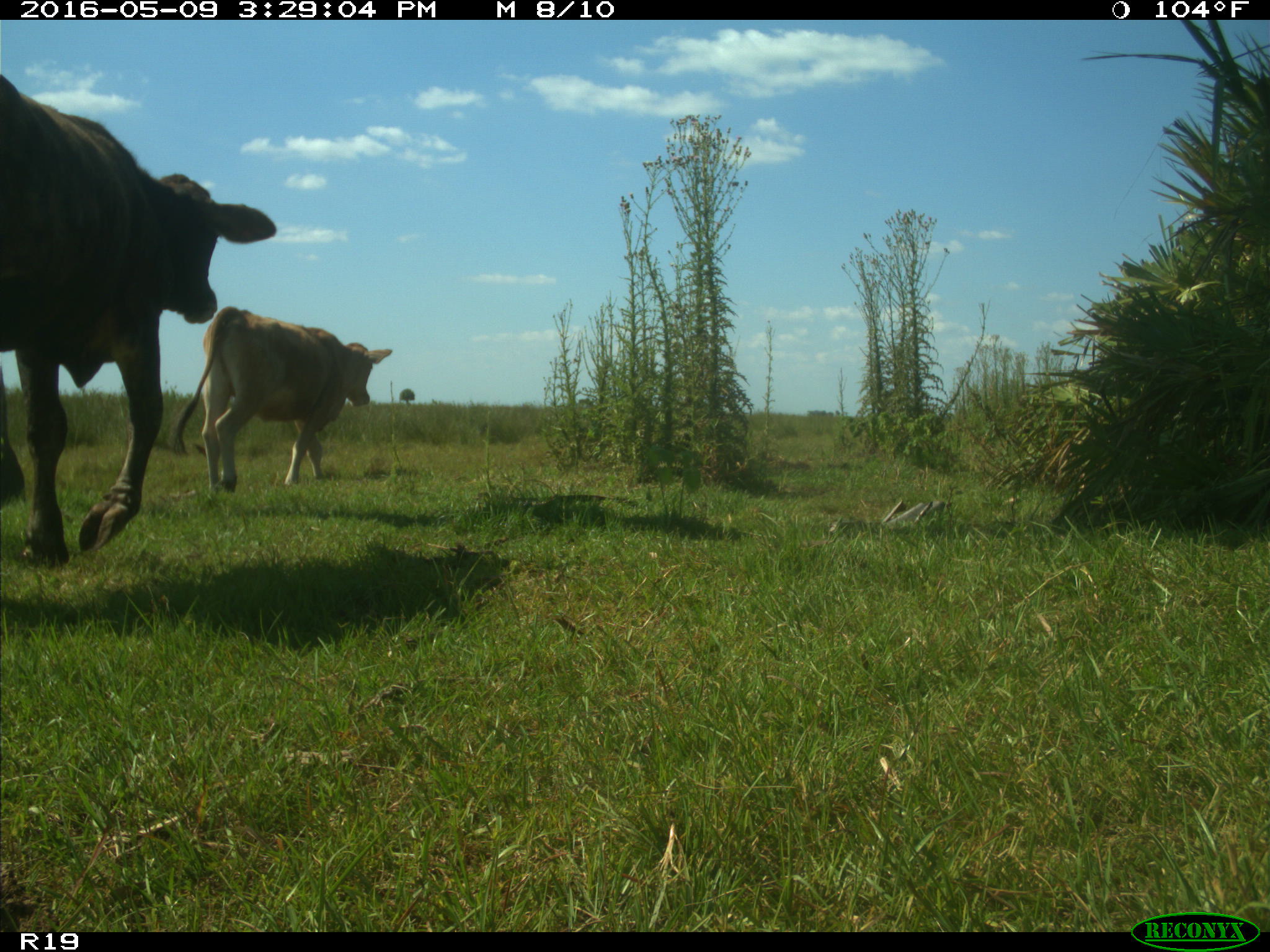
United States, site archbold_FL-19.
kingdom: Animalia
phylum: Chordata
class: Mammalia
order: Artiodactyla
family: Bovidae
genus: Bos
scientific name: Bos taurus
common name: domestic cow